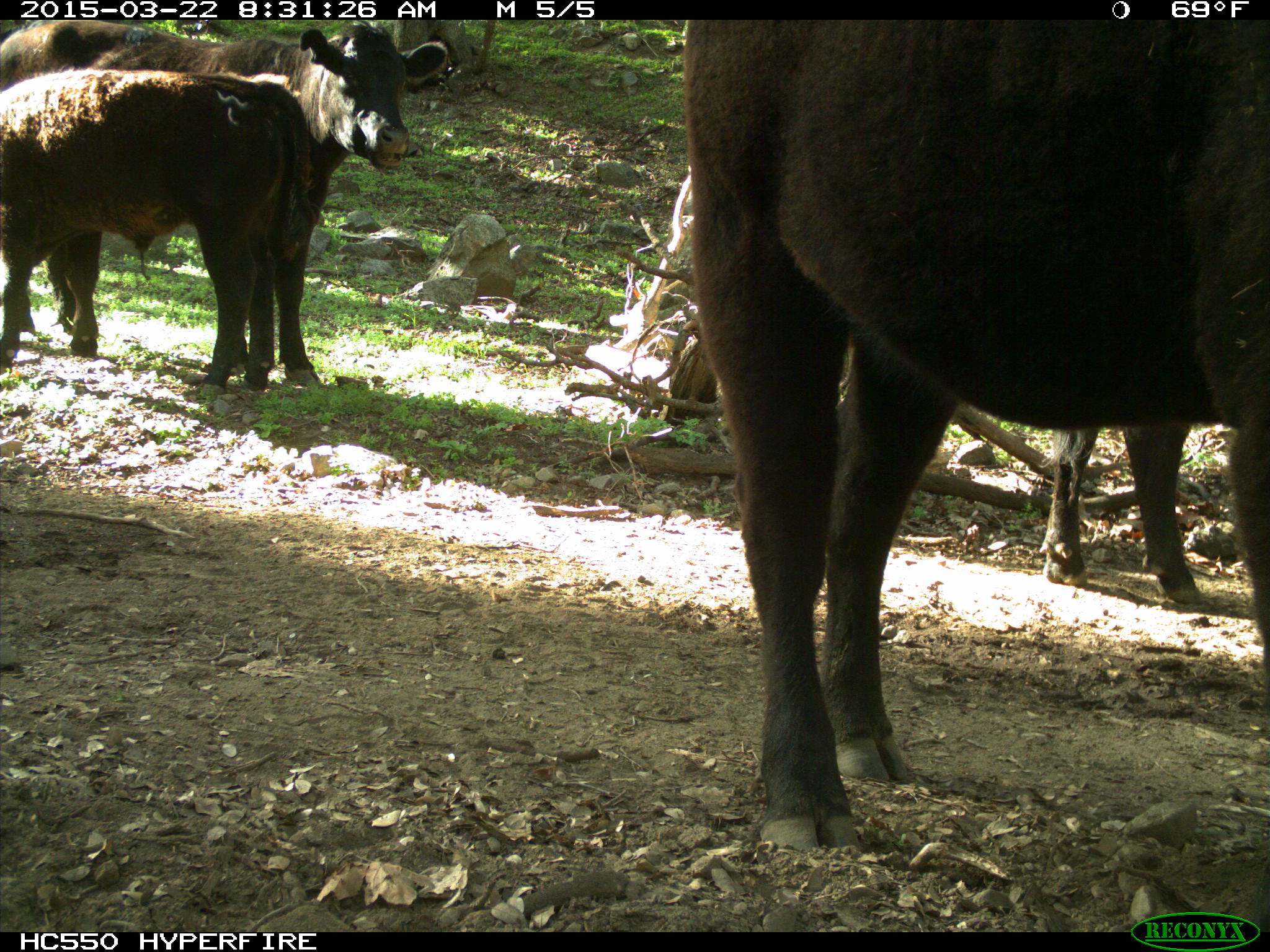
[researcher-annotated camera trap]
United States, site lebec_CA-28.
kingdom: Animalia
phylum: Chordata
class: Mammalia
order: Artiodactyla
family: Bovidae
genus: Bos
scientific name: Bos taurus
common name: domestic cow